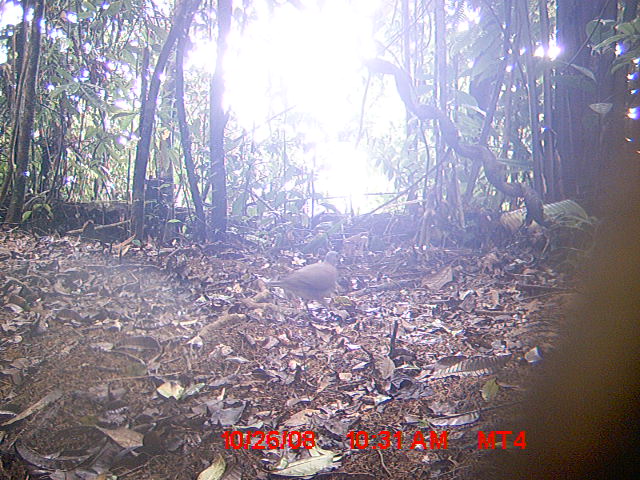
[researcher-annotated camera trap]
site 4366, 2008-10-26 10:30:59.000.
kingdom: Animalia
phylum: Chordata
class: Aves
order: Columbiformes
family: Columbidae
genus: Streptopelia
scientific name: Streptopelia picturata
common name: madagascar turtle-dove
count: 1